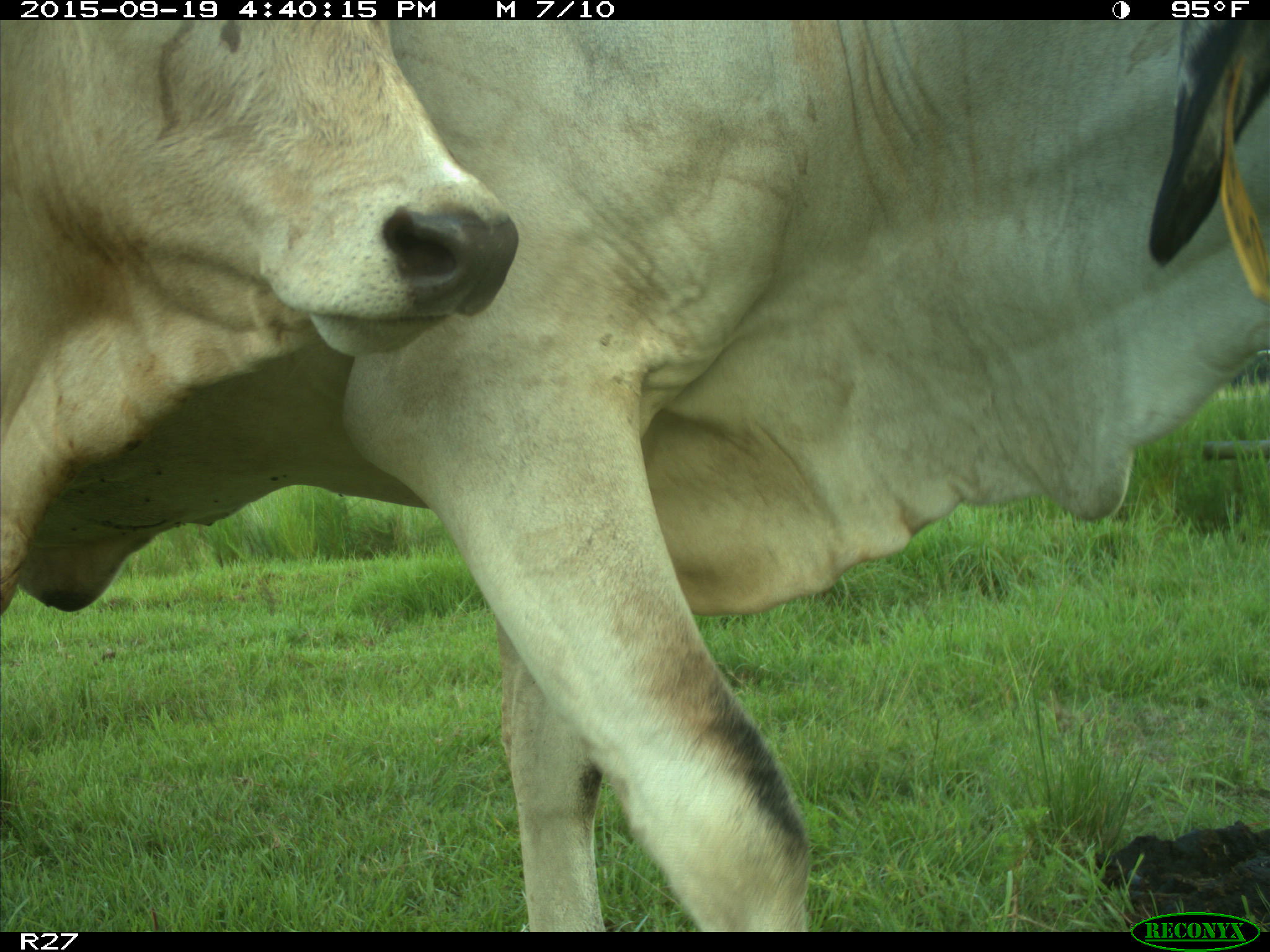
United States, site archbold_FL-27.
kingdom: Animalia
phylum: Chordata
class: Mammalia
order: Artiodactyla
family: Bovidae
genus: Bos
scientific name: Bos taurus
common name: domestic cow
Bos taurus (domestic cow).